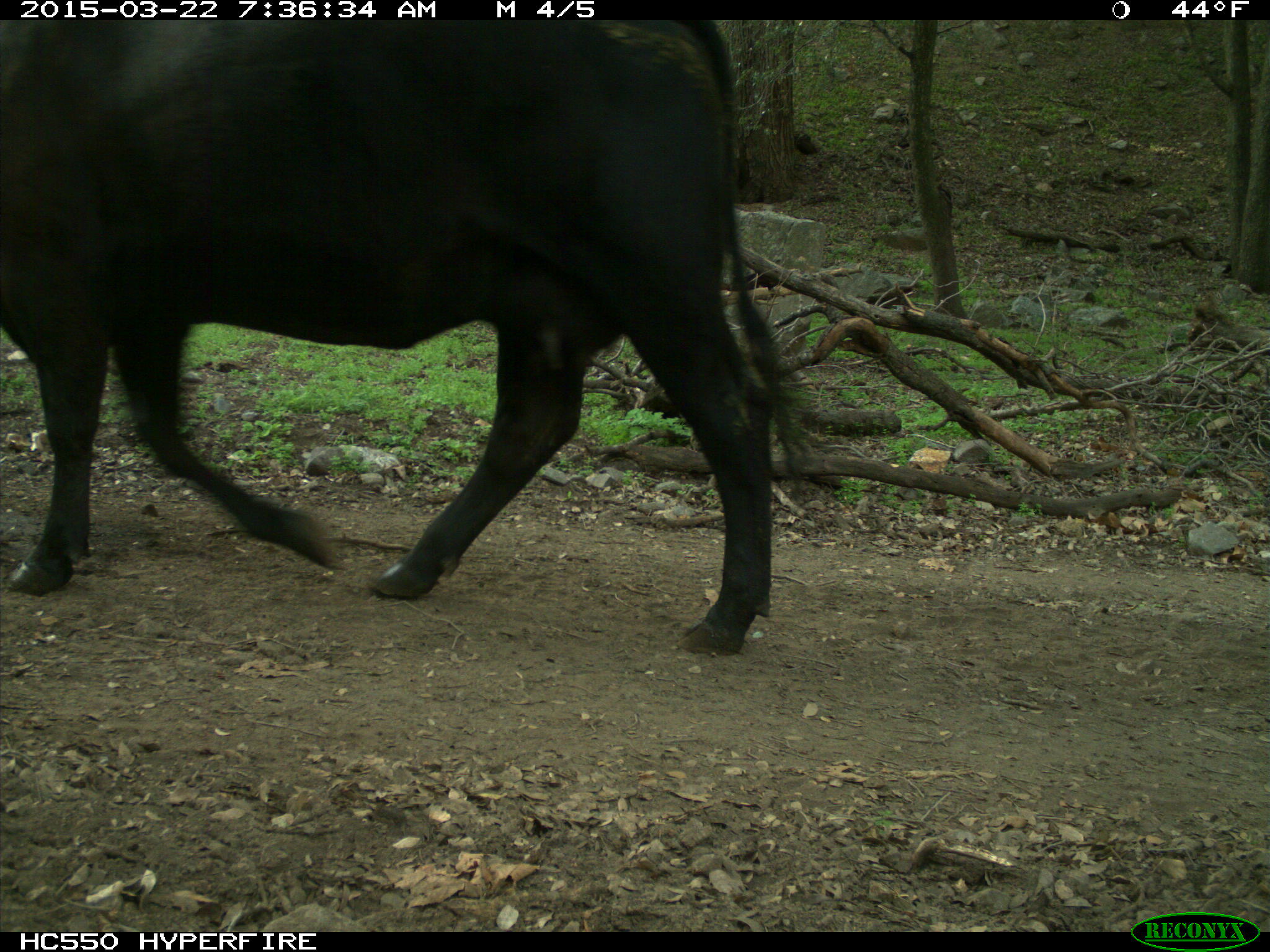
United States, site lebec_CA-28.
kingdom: Animalia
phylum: Chordata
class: Mammalia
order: Artiodactyla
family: Bovidae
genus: Bos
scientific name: Bos taurus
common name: domestic cow